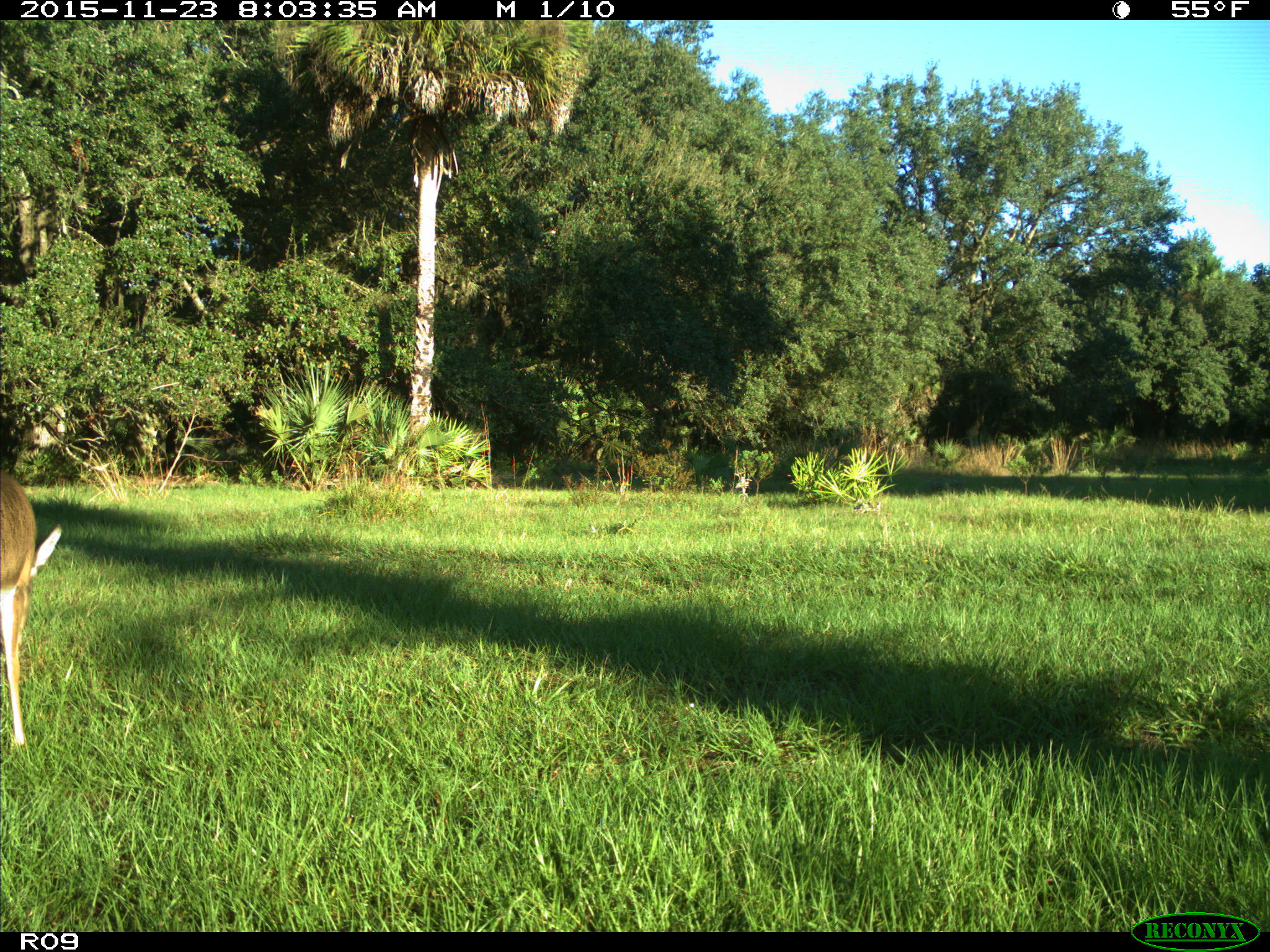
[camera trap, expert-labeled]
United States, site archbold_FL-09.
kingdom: Animalia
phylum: Chordata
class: Mammalia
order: Artiodactyla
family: Cervidae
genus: Odocoileus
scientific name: Odocoileus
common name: deer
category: unidentified deer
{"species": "unidentified deer (deer) (Odocoileus)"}